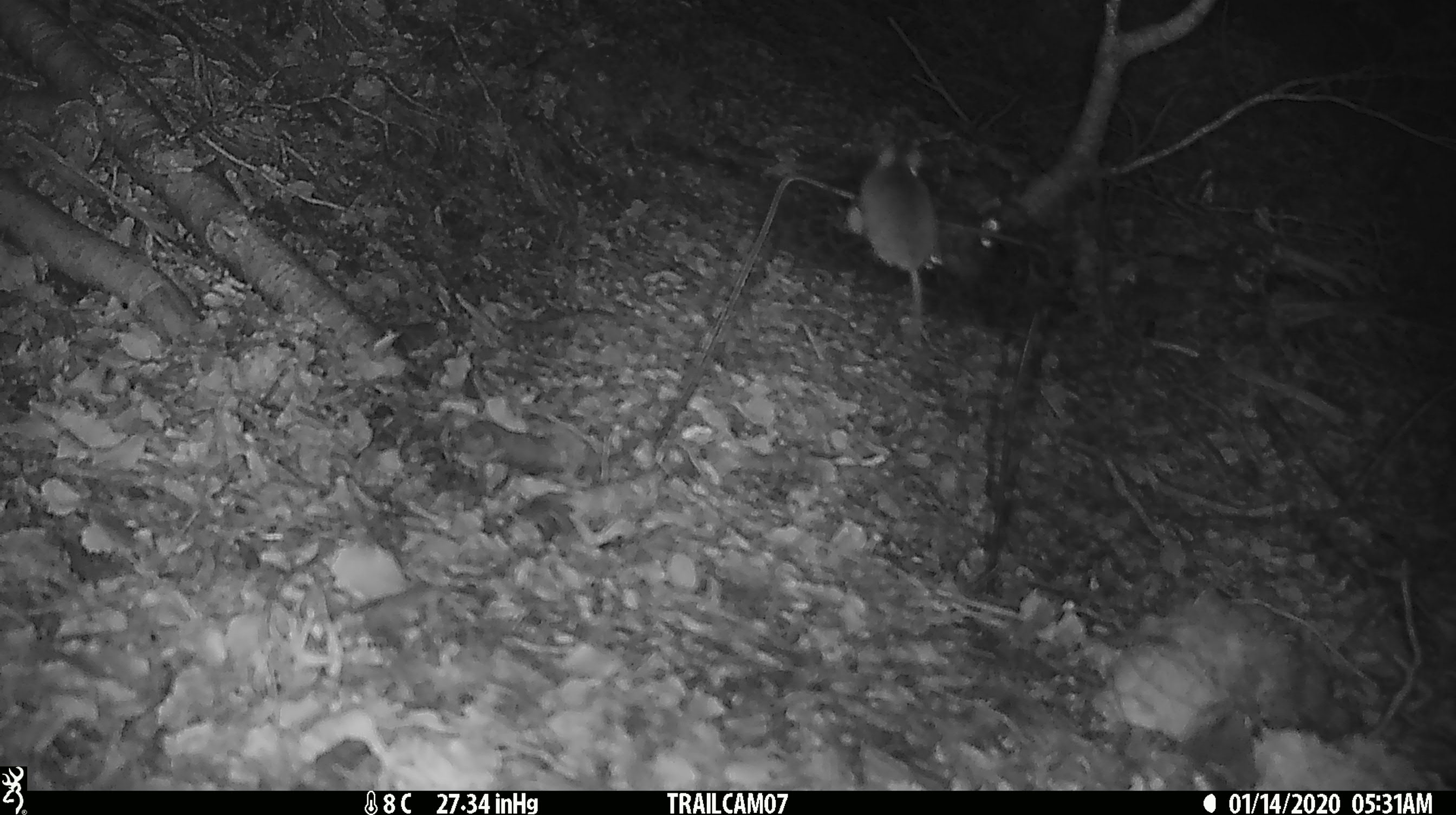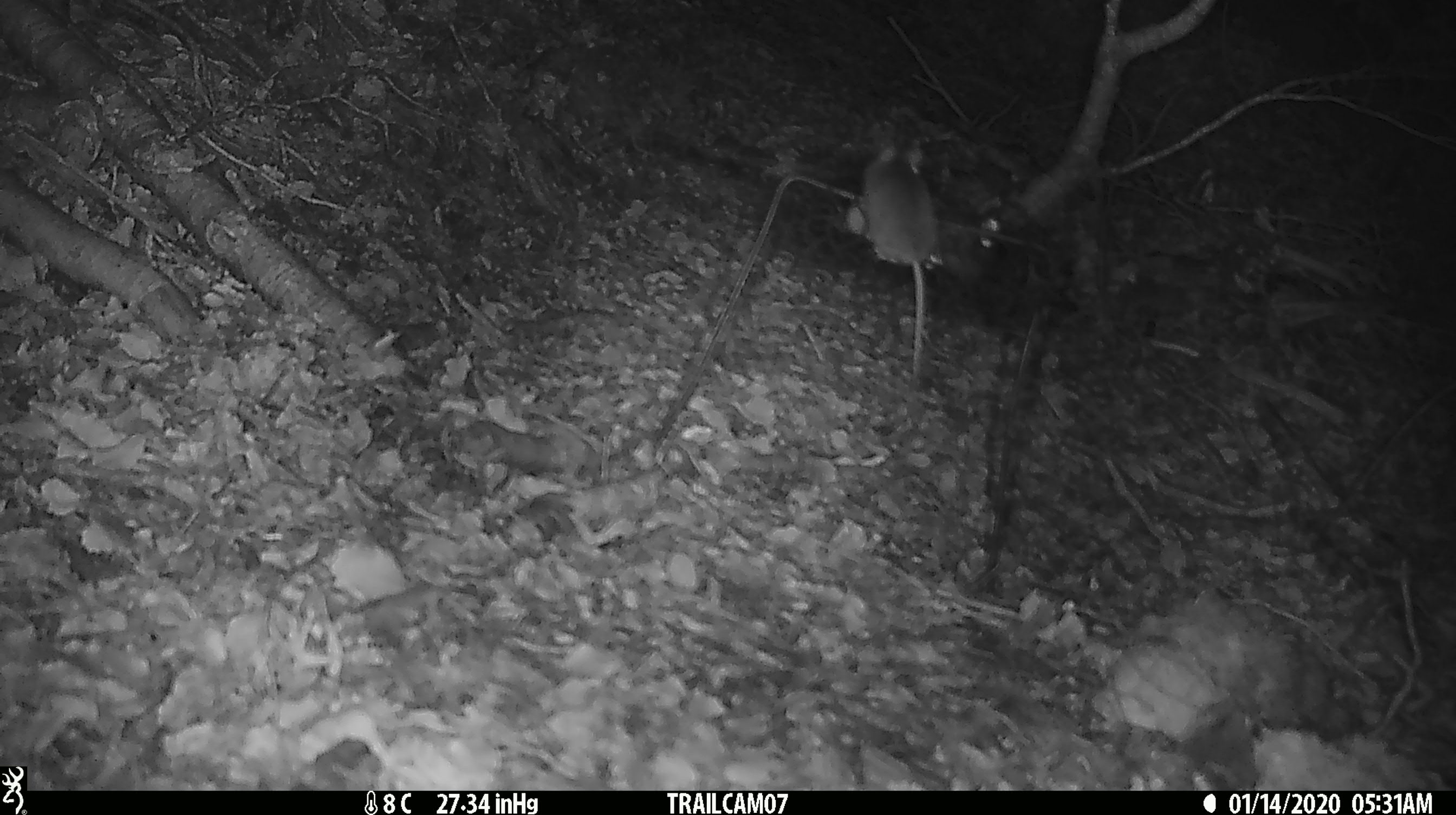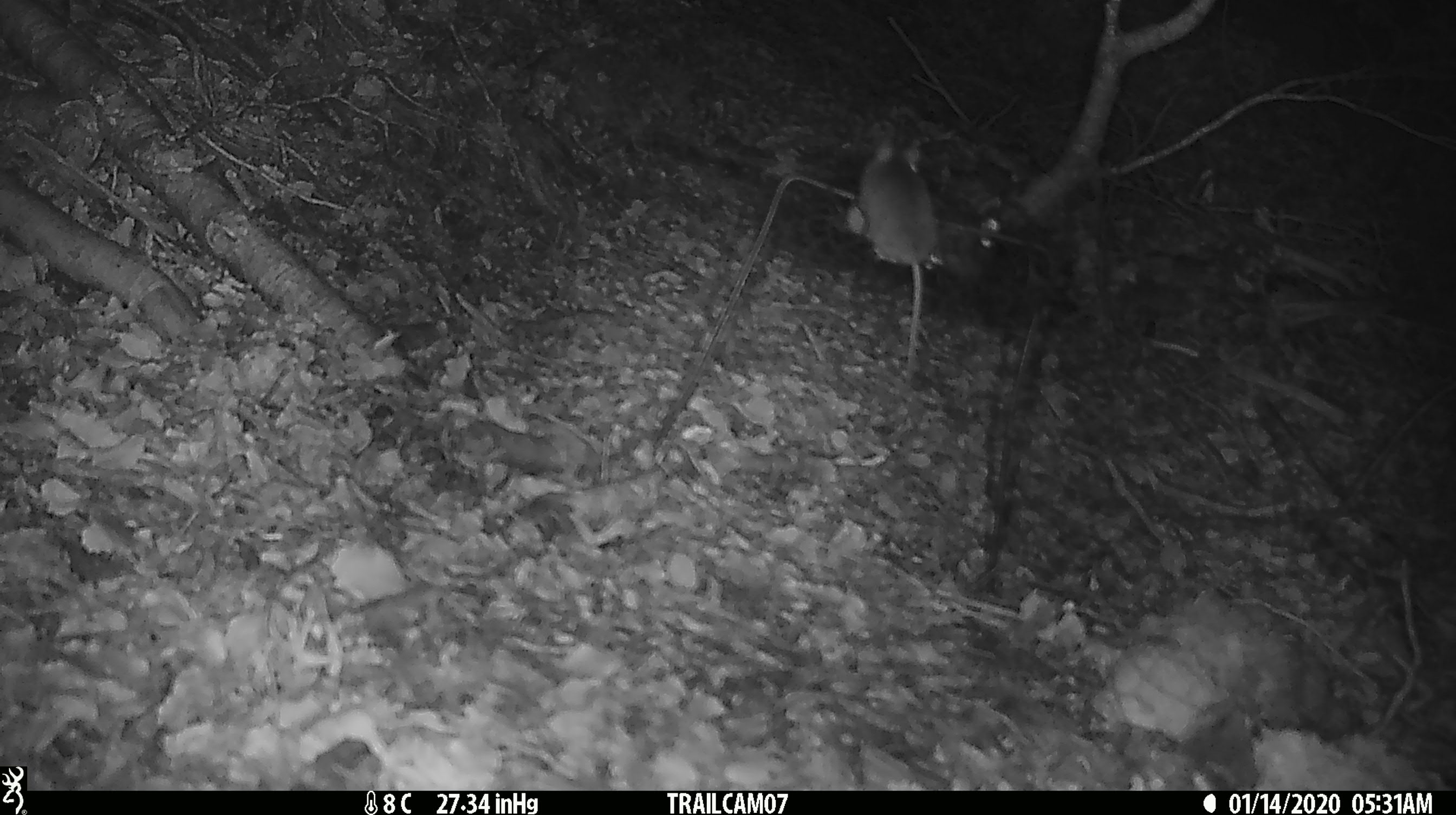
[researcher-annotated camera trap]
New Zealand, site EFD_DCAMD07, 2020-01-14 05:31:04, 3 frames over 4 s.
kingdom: Animalia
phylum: Chordata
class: Mammalia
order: Rodentia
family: Muridae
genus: Mus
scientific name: Mus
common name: mouse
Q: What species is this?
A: Mouse (Mus).